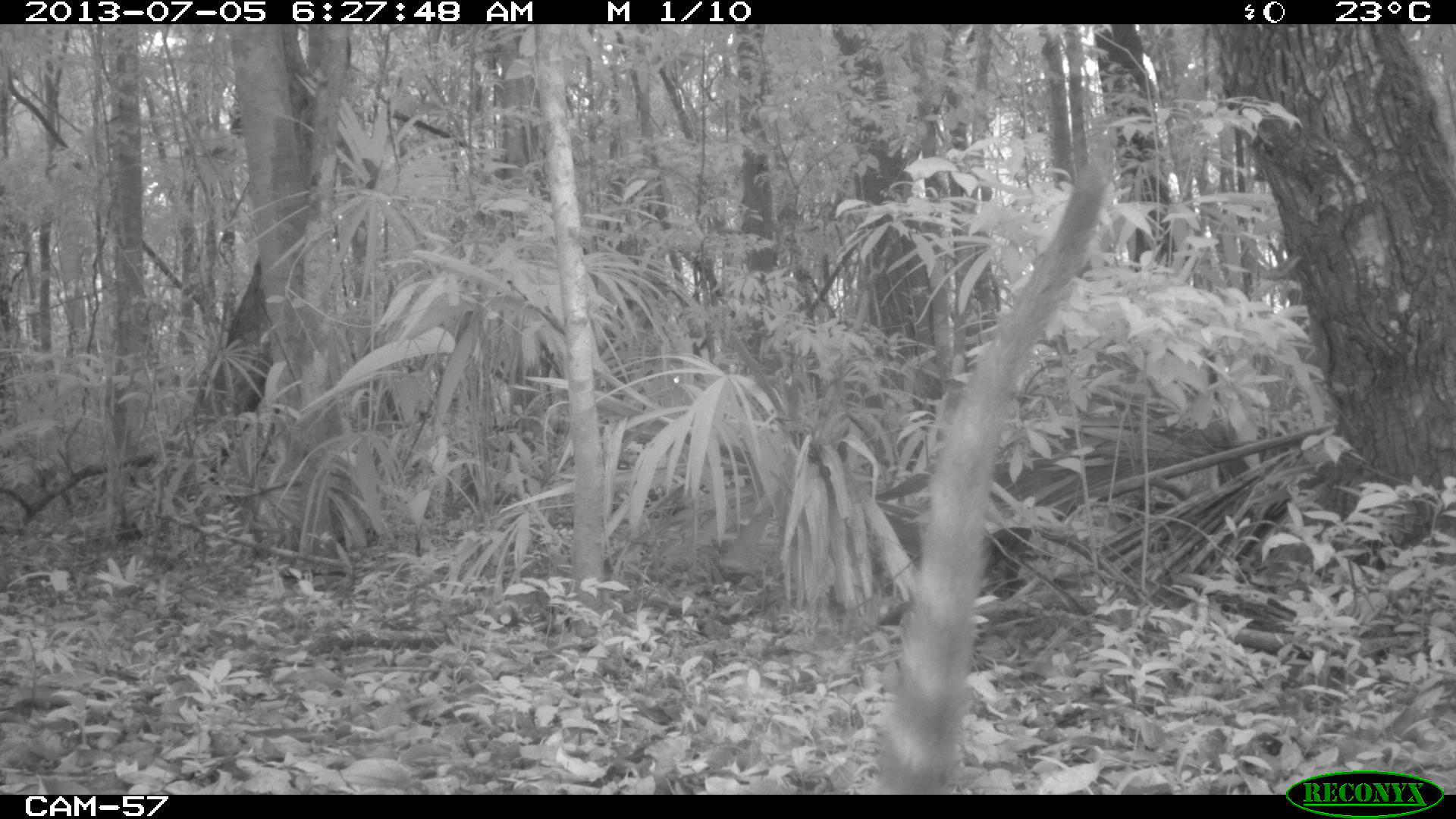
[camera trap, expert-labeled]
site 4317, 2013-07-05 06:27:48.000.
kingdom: Animalia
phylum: Chordata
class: Mammalia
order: Carnivora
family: Procyonidae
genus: Nasua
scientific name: Nasua narica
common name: white-nosed coati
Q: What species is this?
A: Nasua narica (white-nosed coati).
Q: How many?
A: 1.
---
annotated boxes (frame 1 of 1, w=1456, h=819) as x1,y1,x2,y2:
nasua narica: 864,119,1122,790